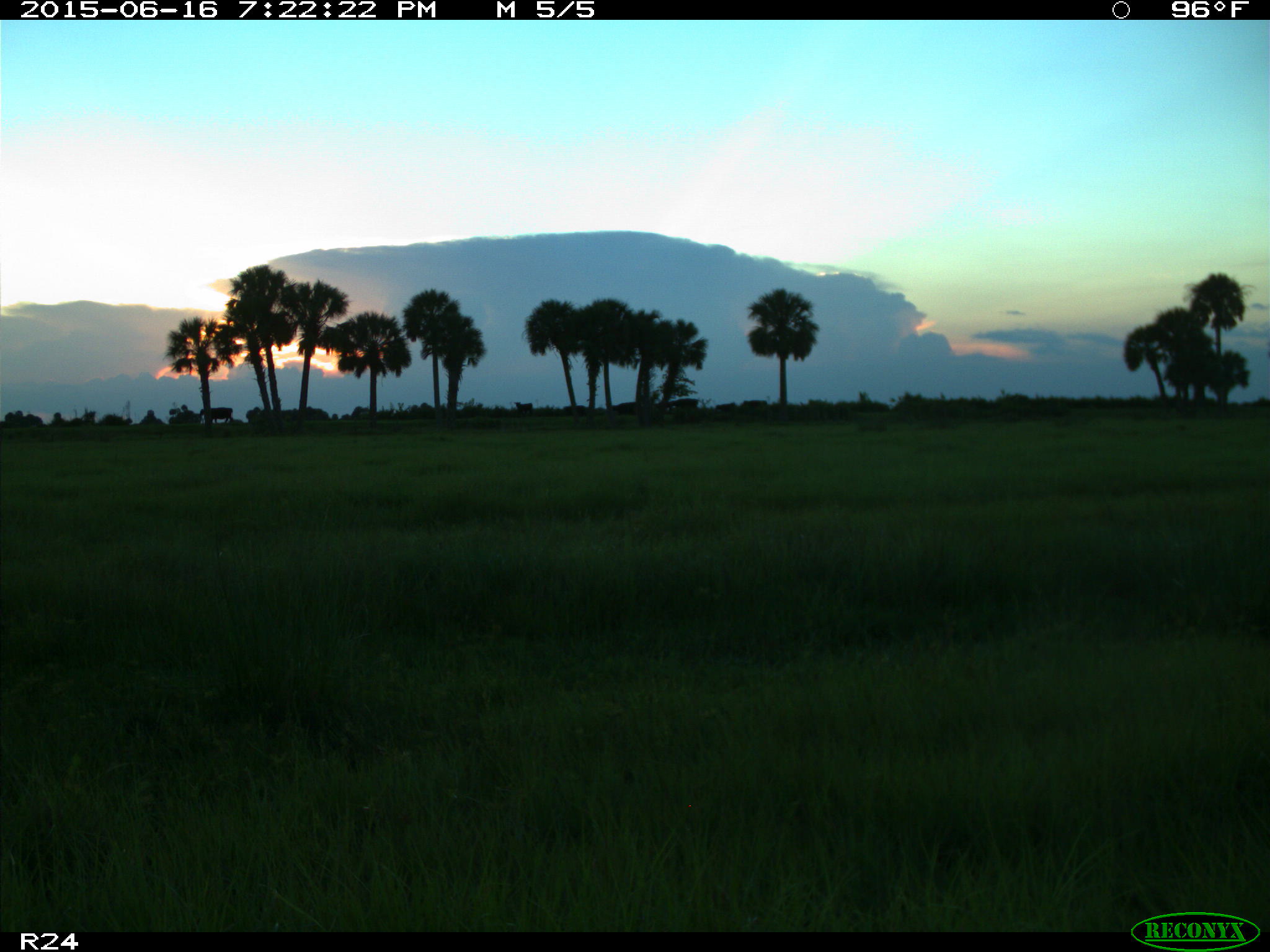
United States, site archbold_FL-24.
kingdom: Animalia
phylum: Chordata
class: Mammalia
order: Artiodactyla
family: Bovidae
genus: Bos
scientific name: Bos taurus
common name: domestic cow